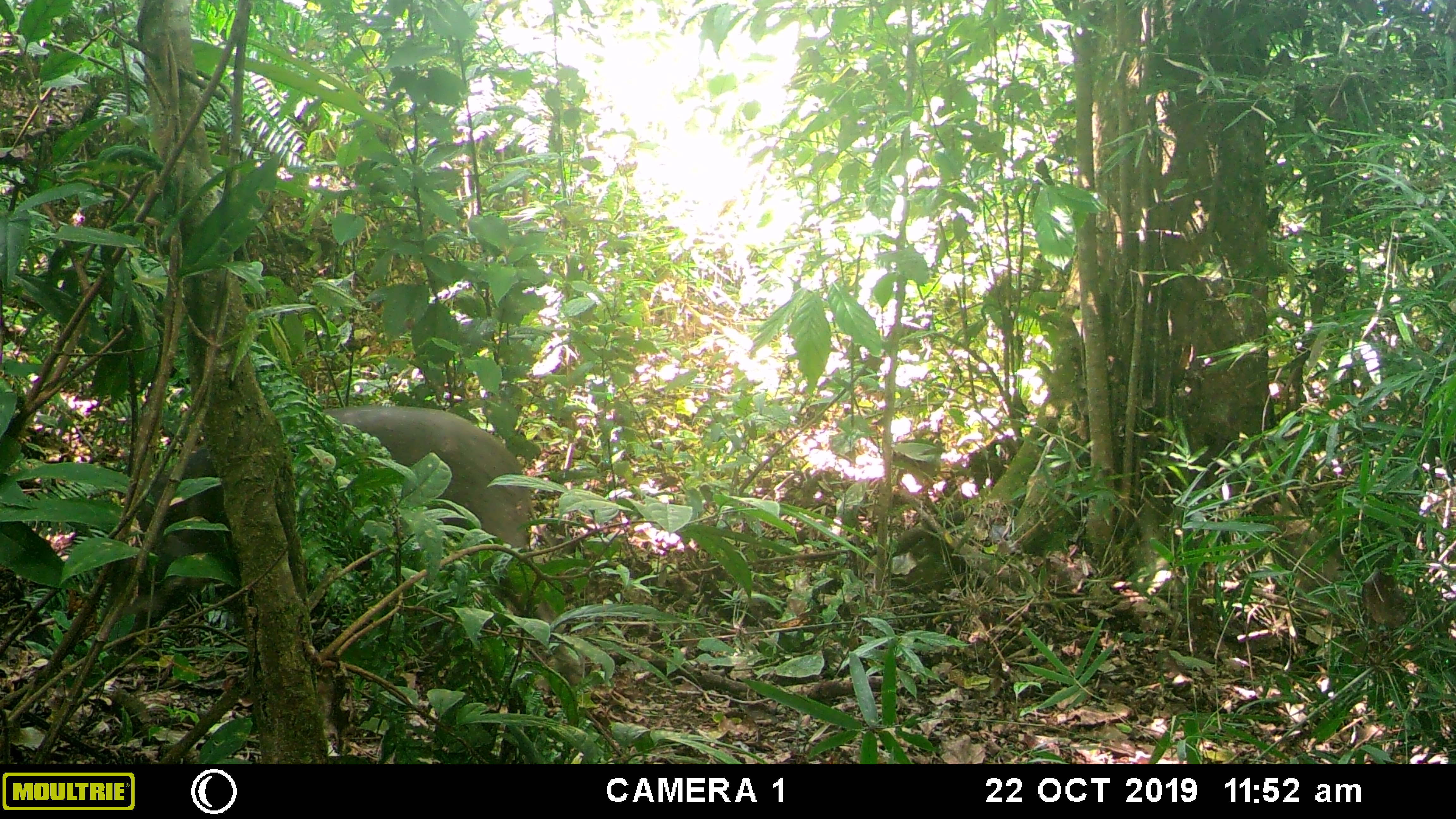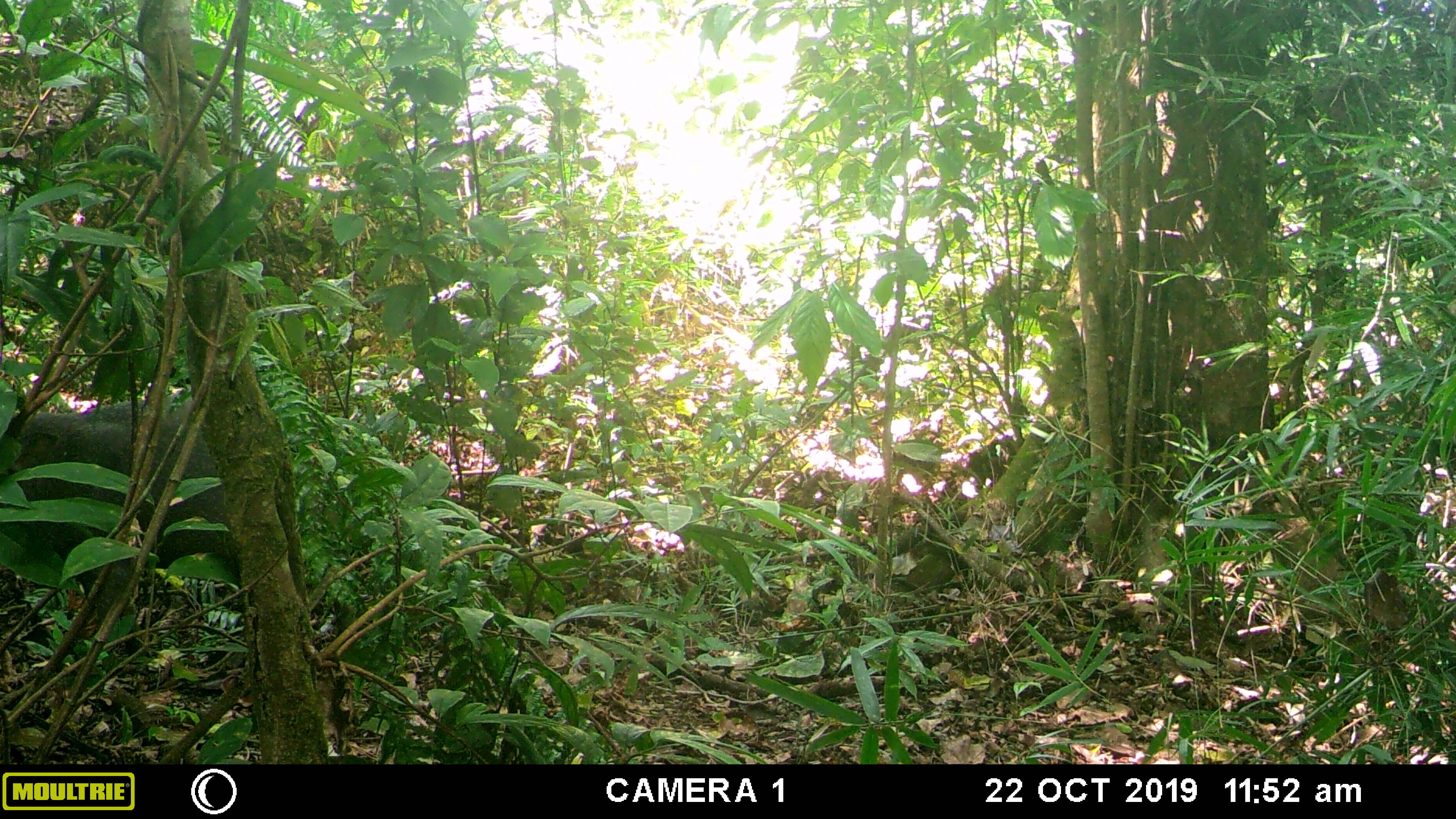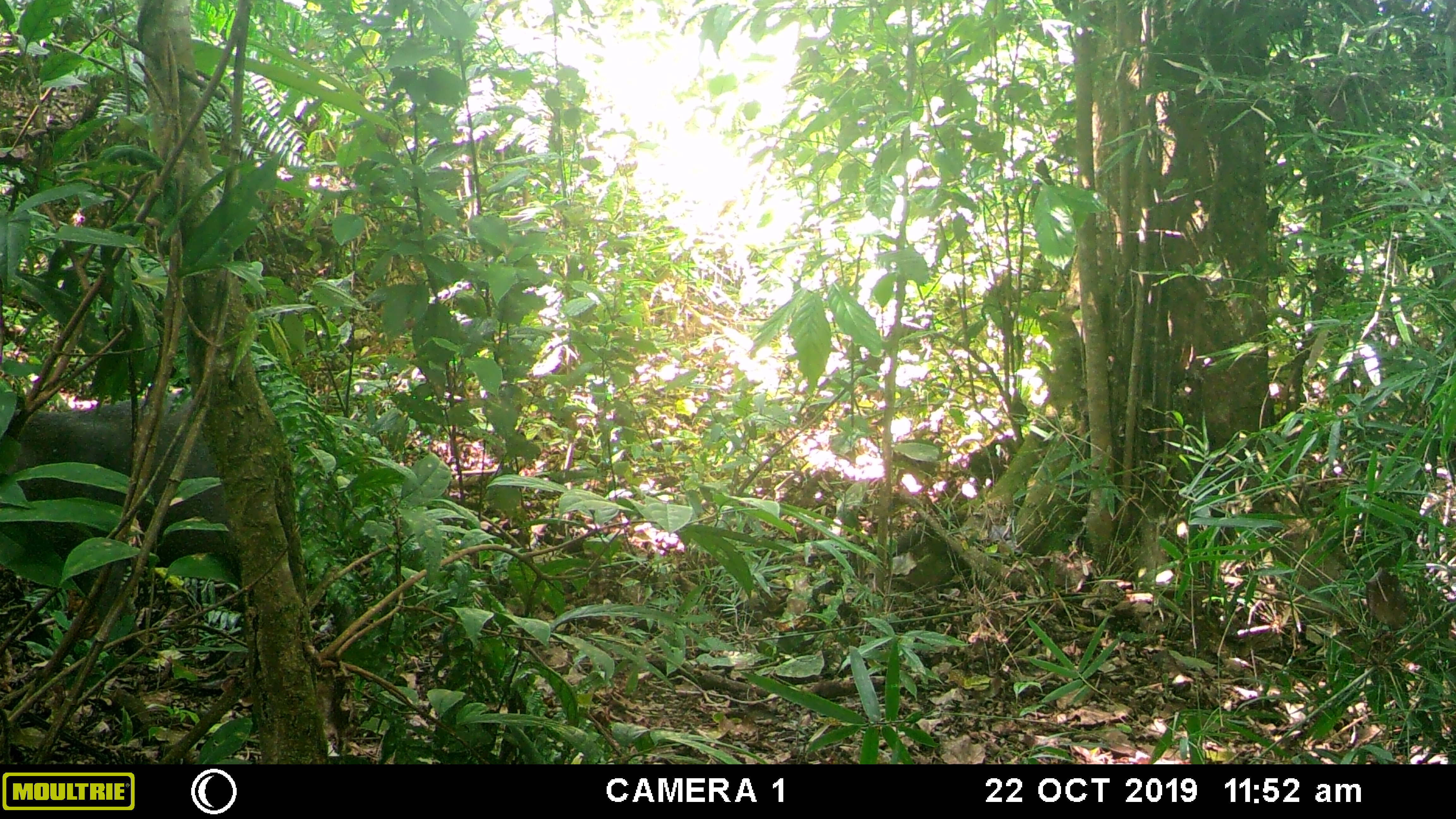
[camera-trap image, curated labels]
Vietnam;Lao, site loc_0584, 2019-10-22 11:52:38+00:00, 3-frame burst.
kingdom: Animalia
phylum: Chordata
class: Mammalia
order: Artiodactyla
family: Suidae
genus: Sus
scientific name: Sus scrofa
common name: eurasian wild pig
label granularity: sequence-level